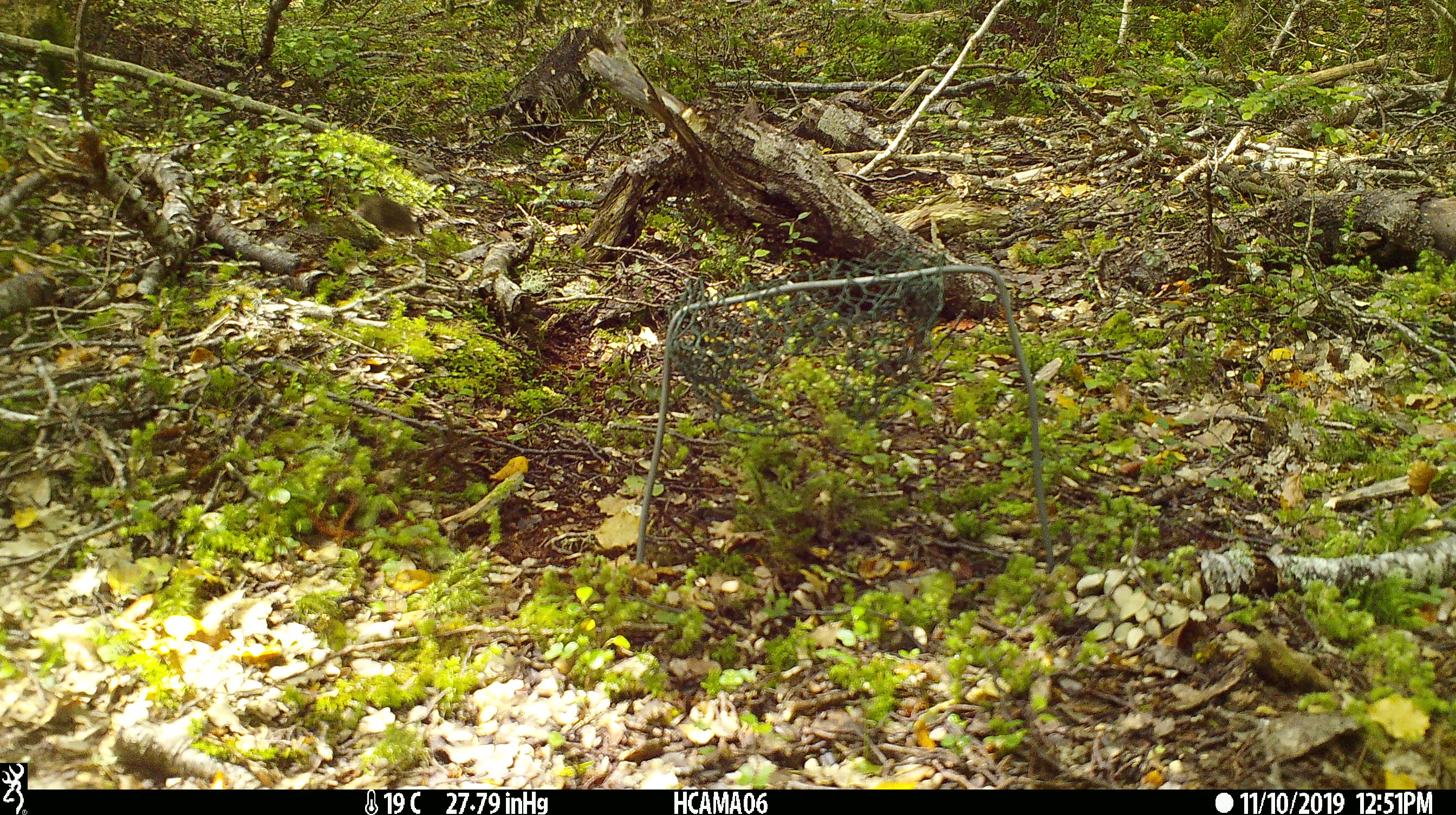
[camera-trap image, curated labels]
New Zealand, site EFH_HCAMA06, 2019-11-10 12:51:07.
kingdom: Animalia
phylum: Chordata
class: Mammalia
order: Rodentia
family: Muridae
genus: Mus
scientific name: Mus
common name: mouse